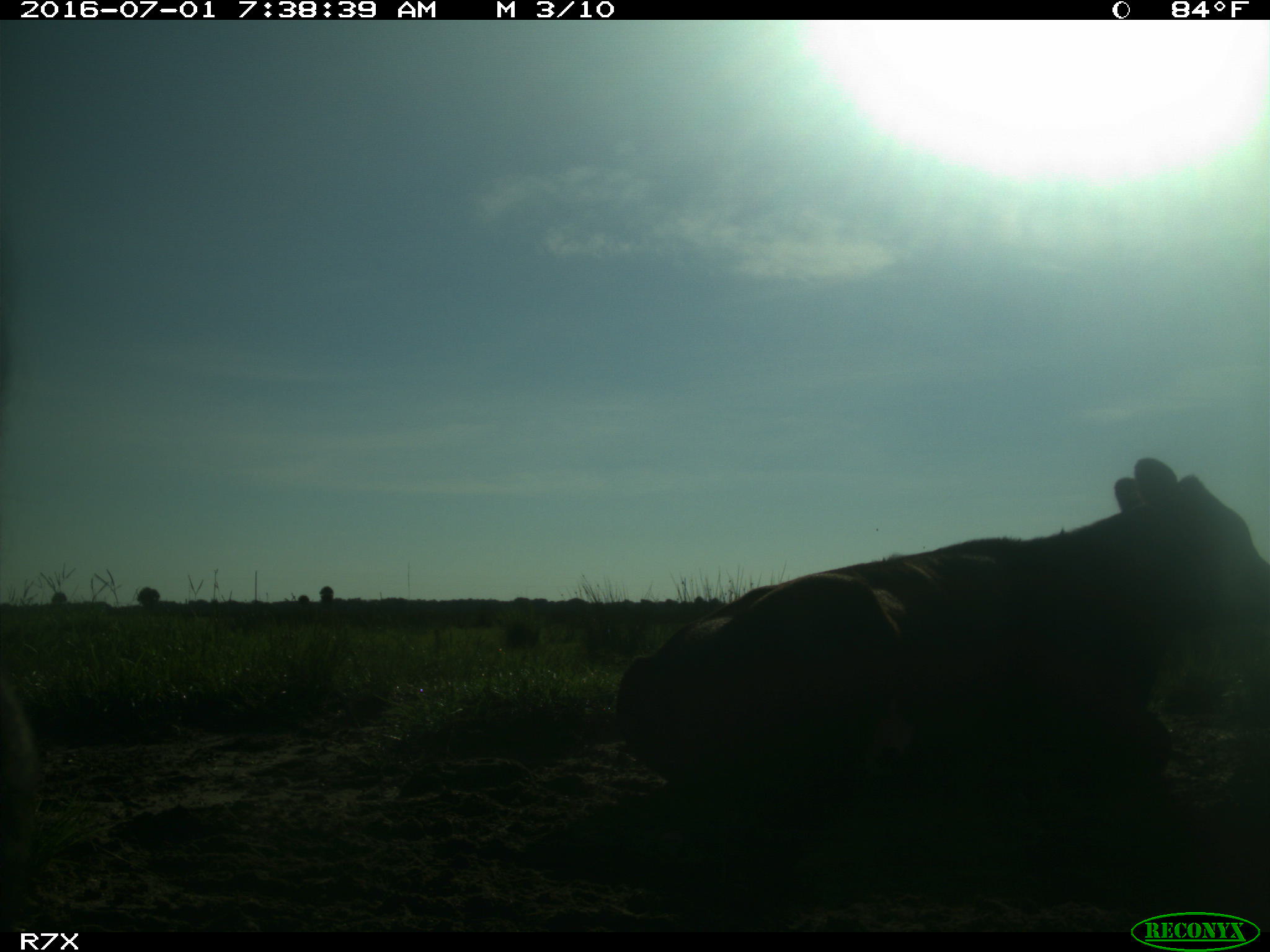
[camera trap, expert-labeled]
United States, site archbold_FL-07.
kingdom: Animalia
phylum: Chordata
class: Mammalia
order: Artiodactyla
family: Bovidae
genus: Bos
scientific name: Bos taurus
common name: domestic cow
Bos taurus (domestic cow).